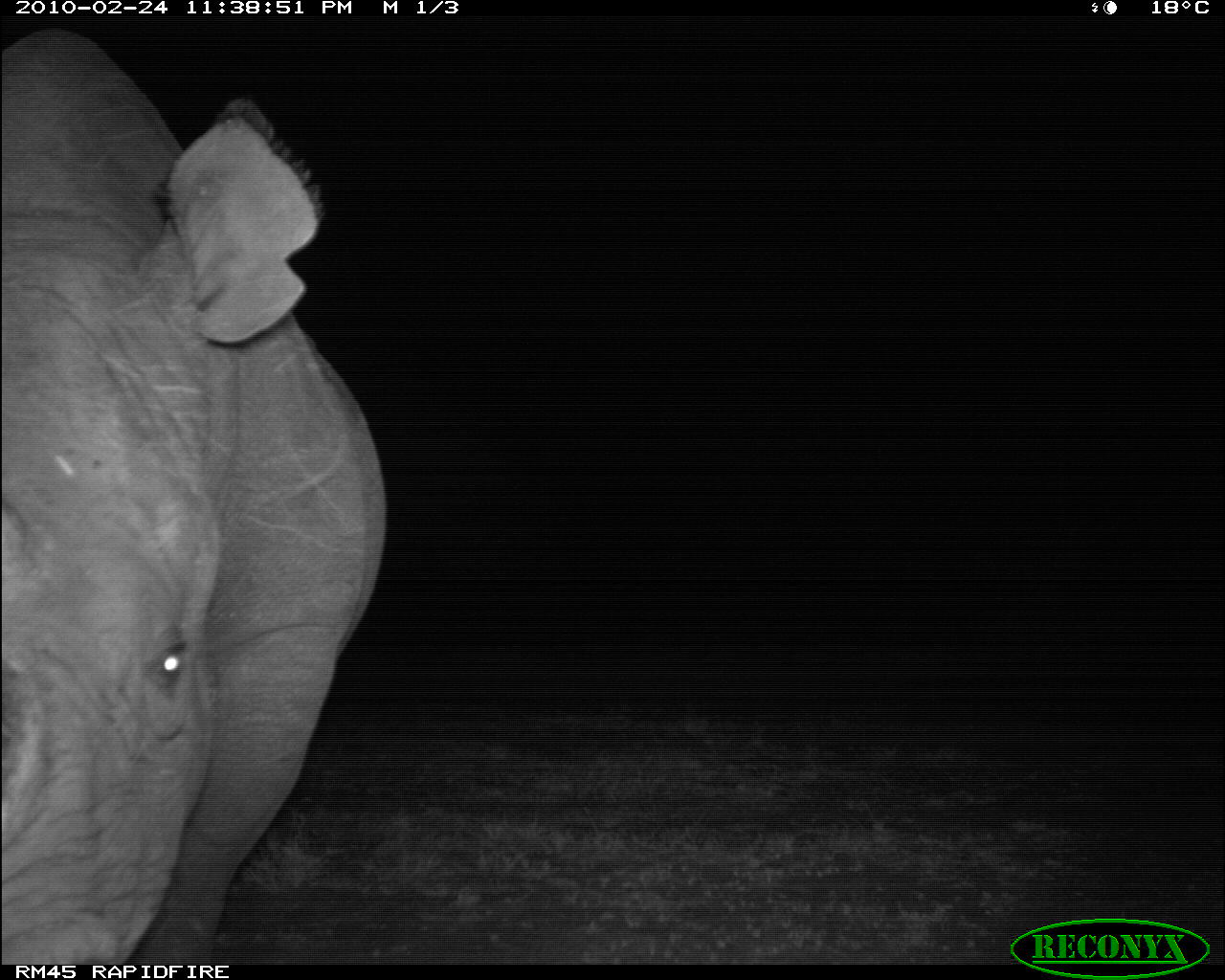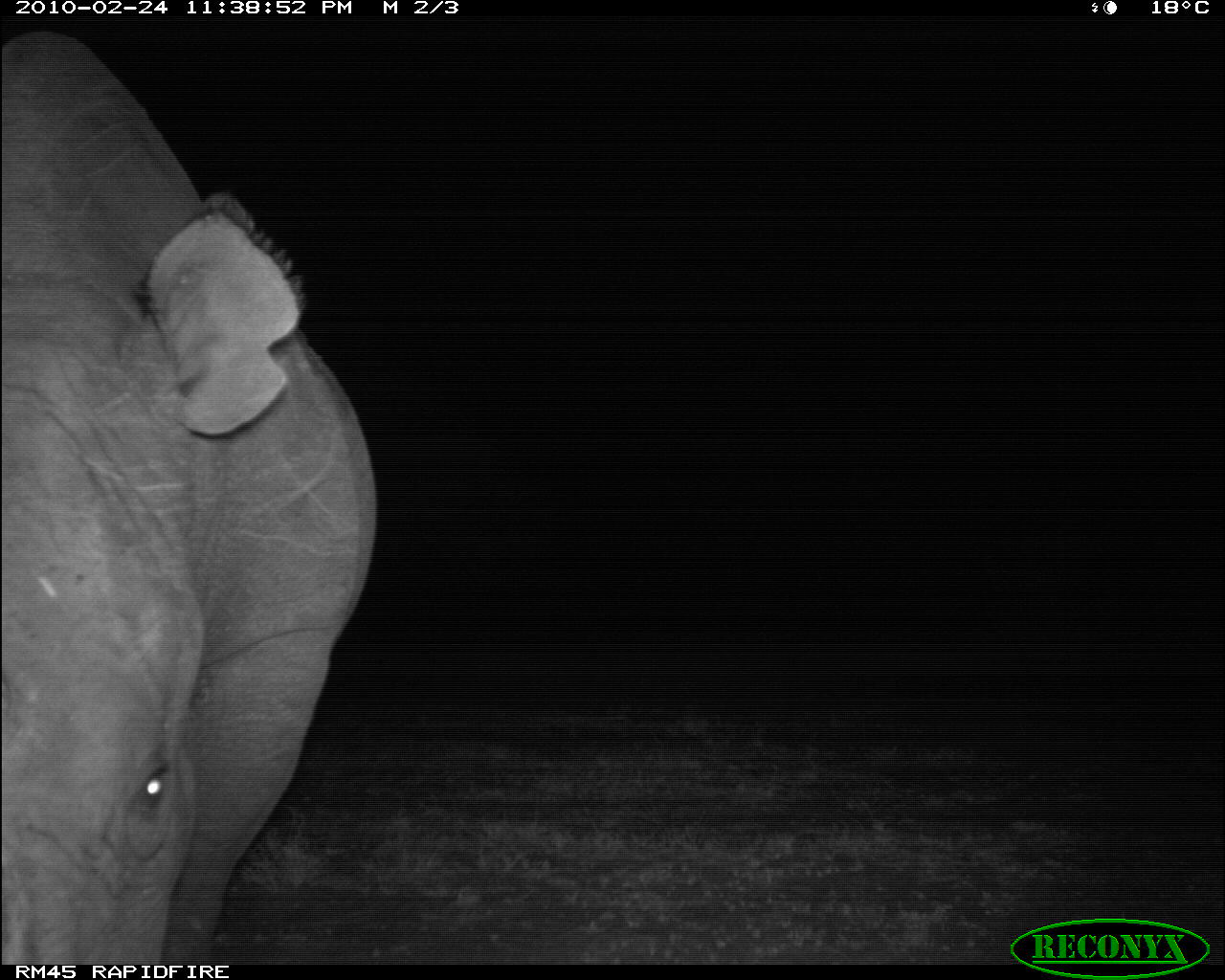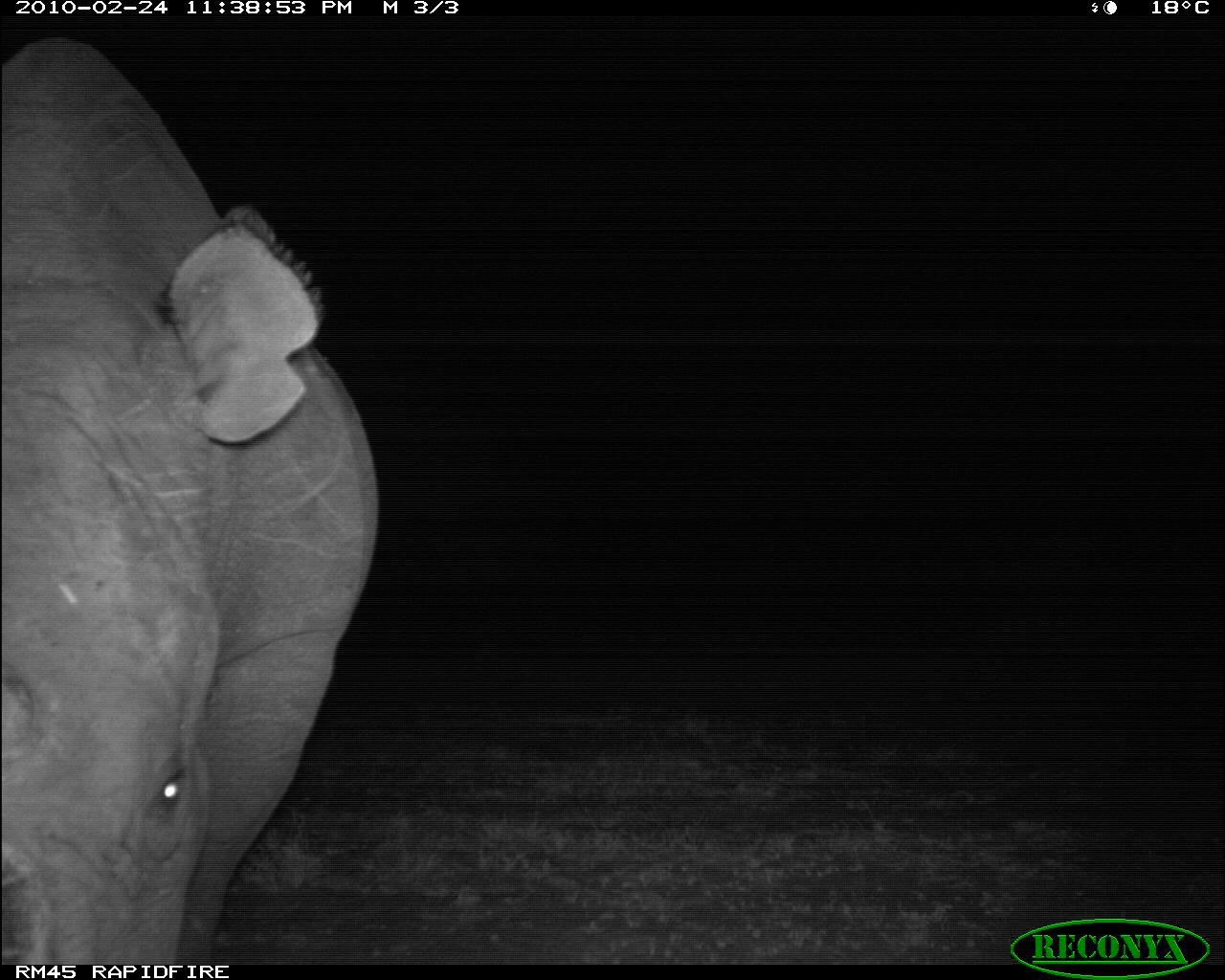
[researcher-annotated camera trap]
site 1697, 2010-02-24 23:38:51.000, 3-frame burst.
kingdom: Animalia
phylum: Chordata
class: Mammalia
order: Perissodactyla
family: Rhinocerotidae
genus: Diceros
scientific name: Diceros bicornis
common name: black rhinoceros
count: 1